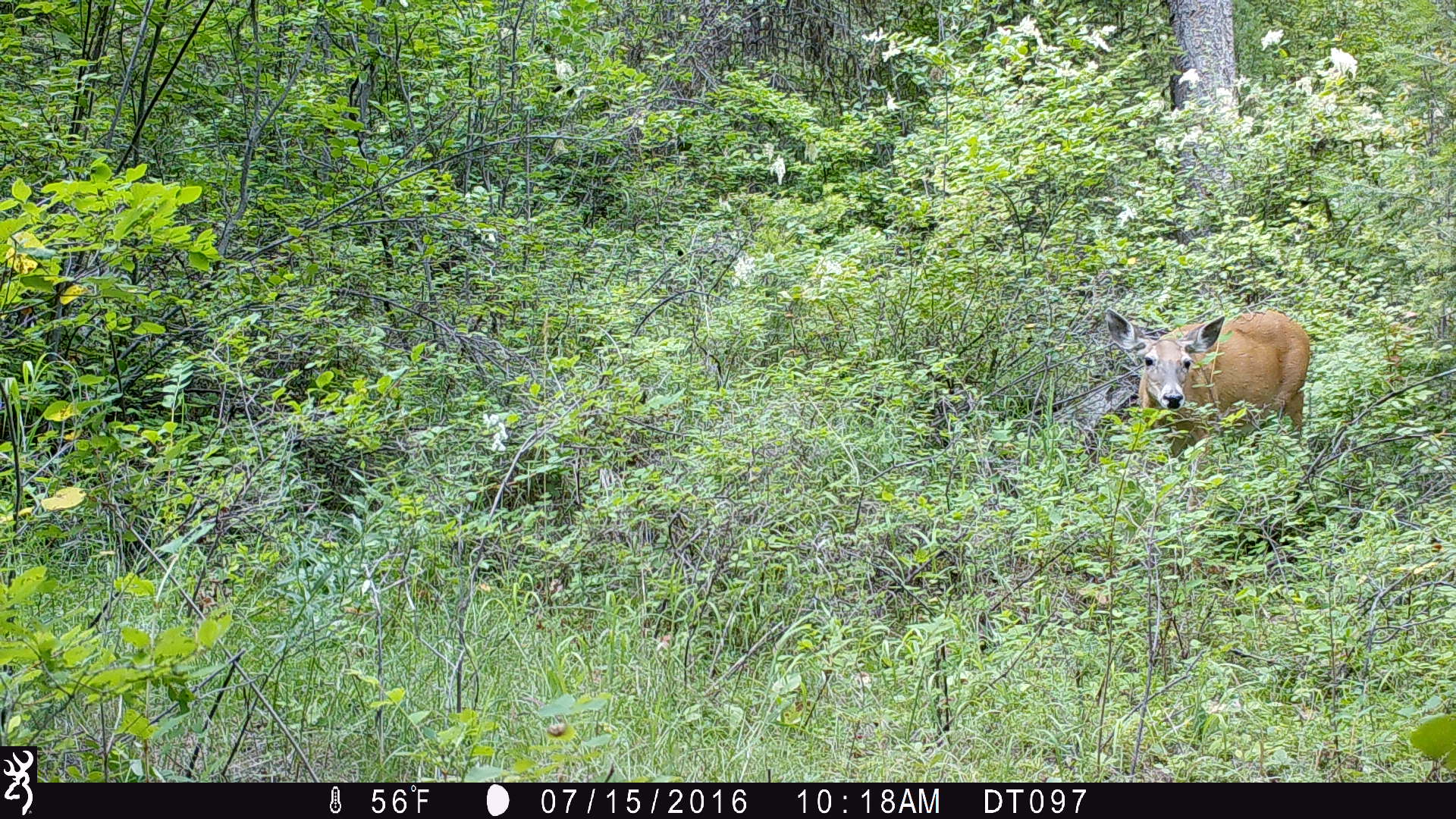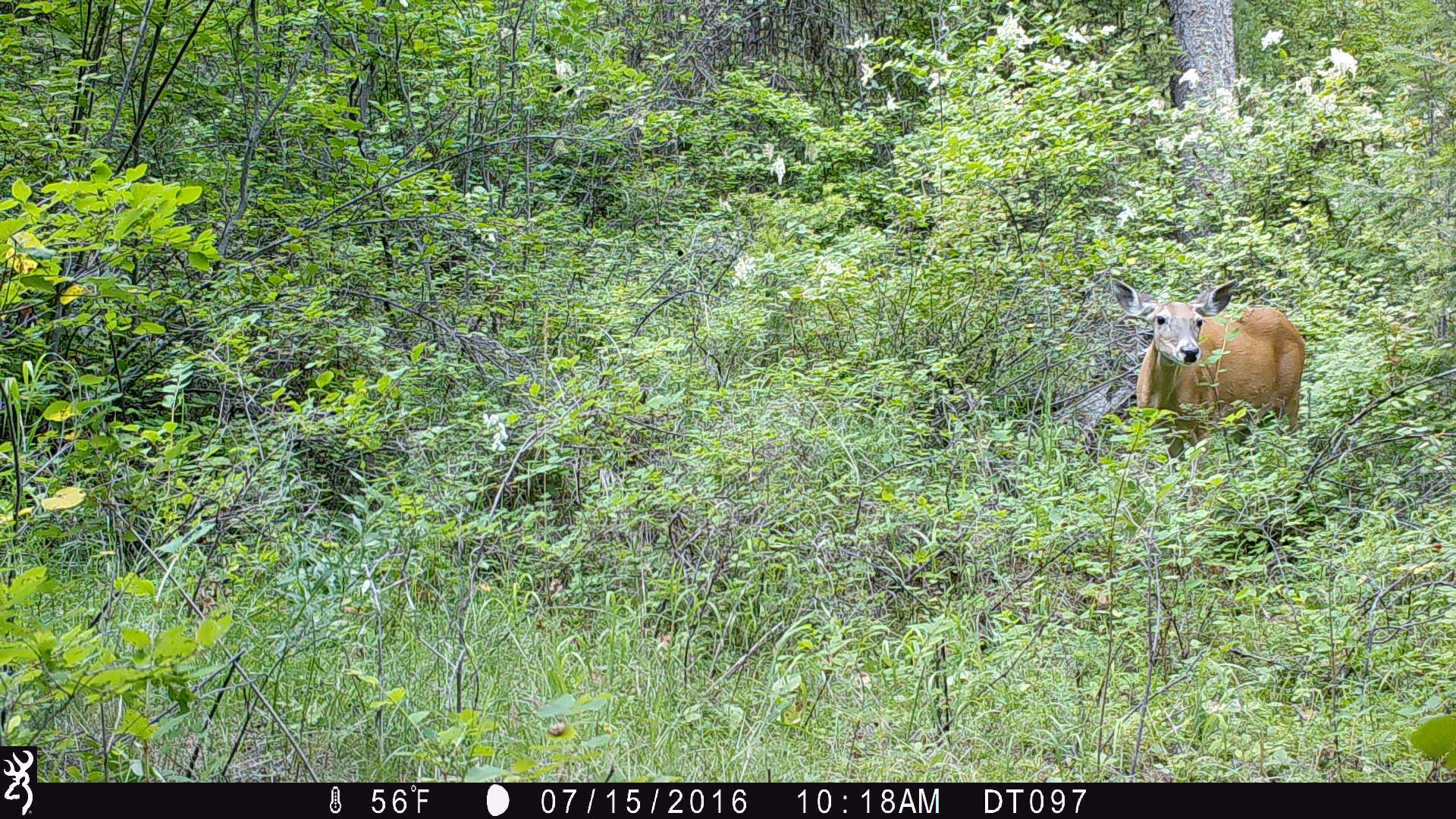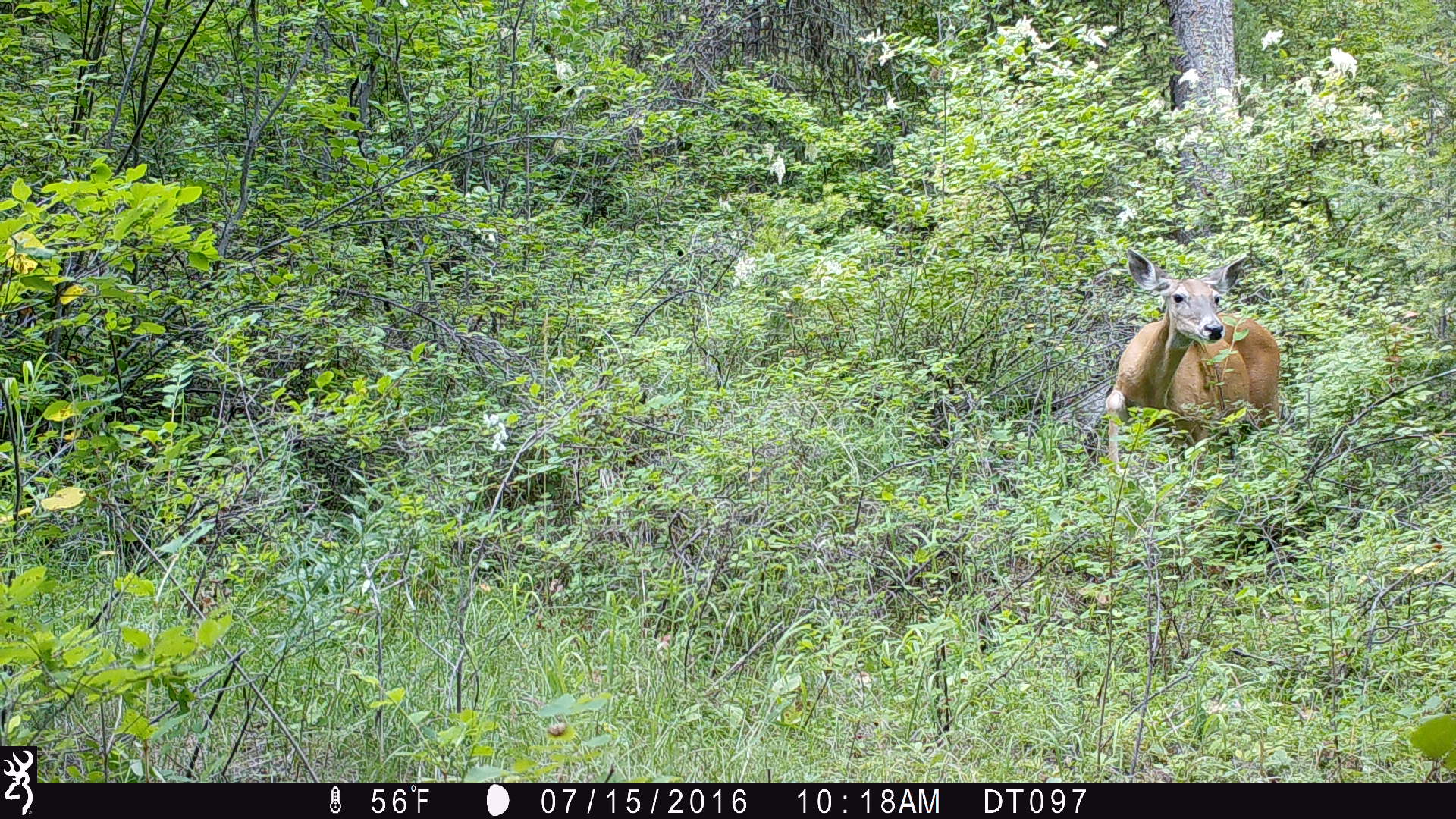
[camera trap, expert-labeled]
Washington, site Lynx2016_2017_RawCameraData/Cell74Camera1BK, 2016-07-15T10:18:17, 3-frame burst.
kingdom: Animalia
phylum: Chordata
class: Mammalia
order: Artiodactyla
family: Cervidae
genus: Odocoileus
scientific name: Odocoileus virginianus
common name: white-tailed deer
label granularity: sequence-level